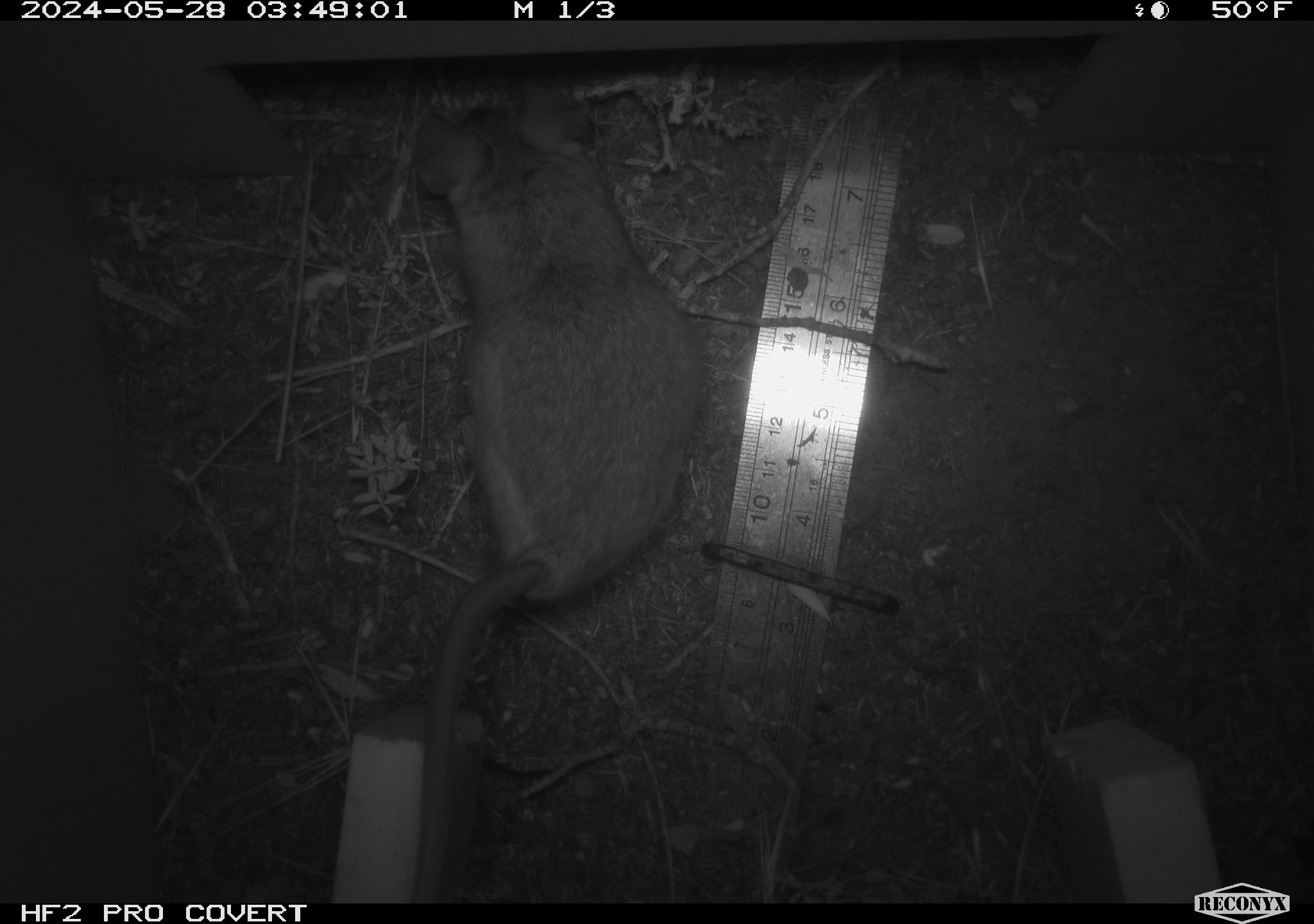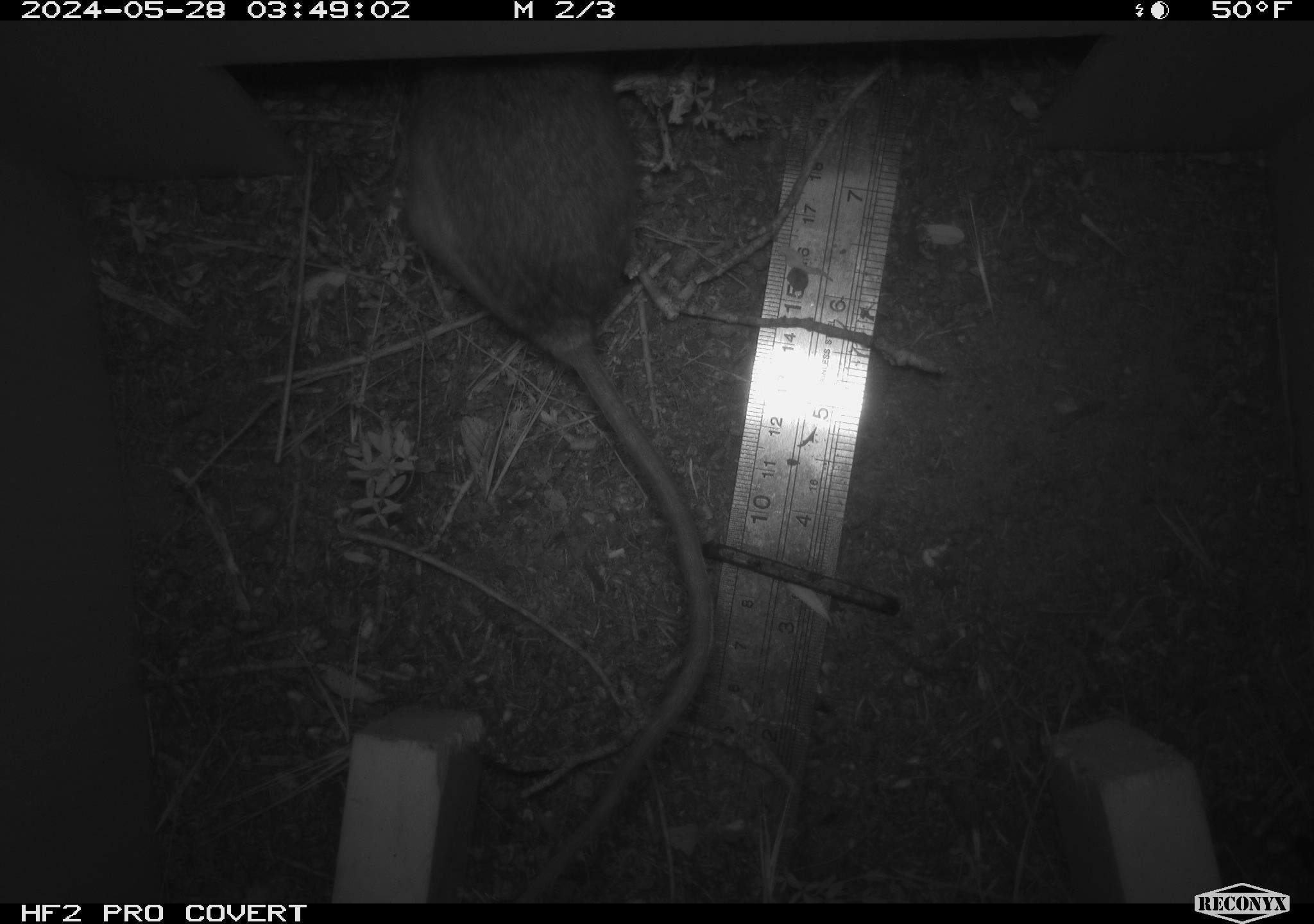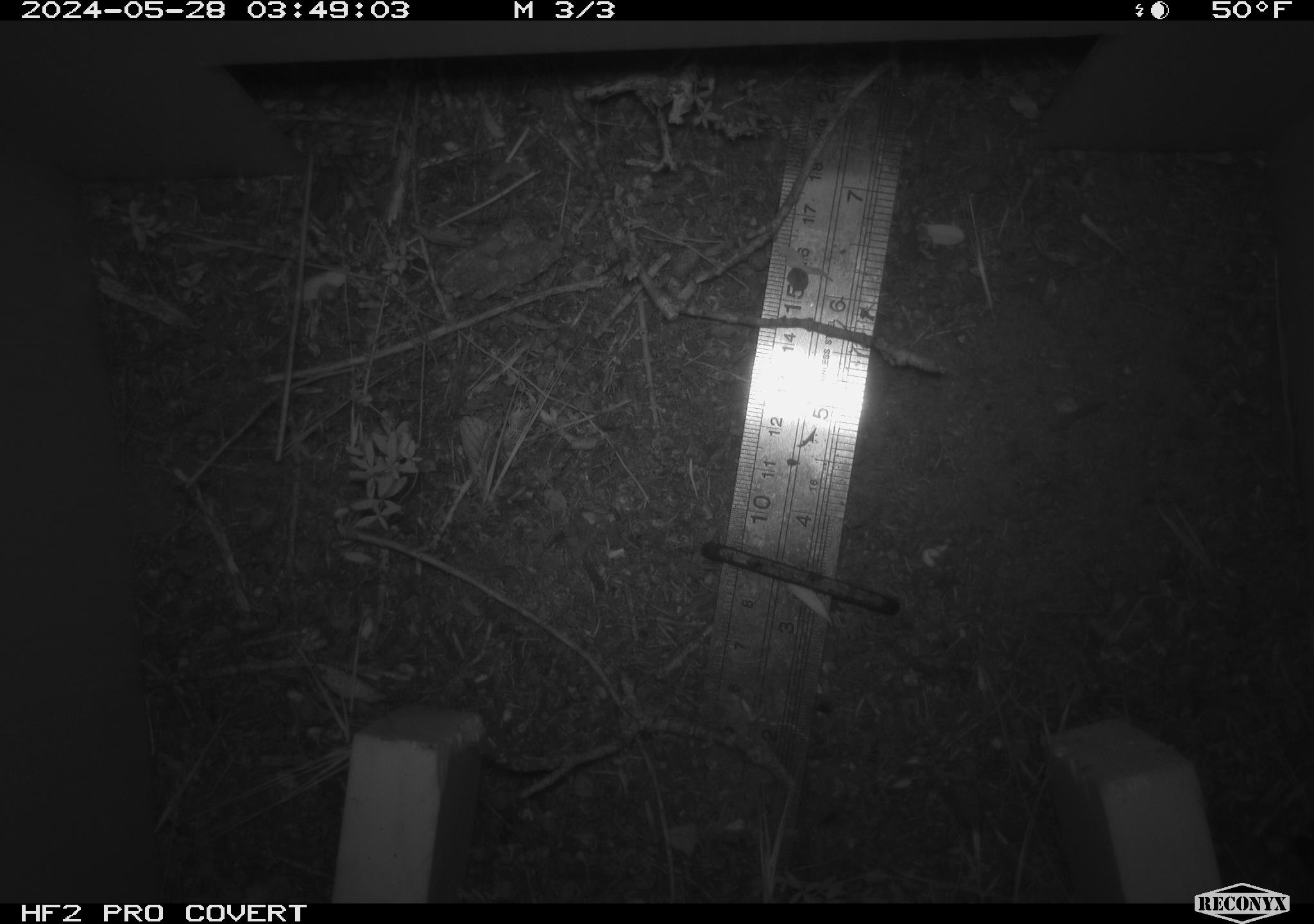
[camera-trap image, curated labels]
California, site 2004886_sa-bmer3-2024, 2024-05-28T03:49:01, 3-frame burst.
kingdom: Animalia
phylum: Chordata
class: Mammalia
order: Rodentia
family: Muridae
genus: Rattus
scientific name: Rattus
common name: rat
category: rattus species